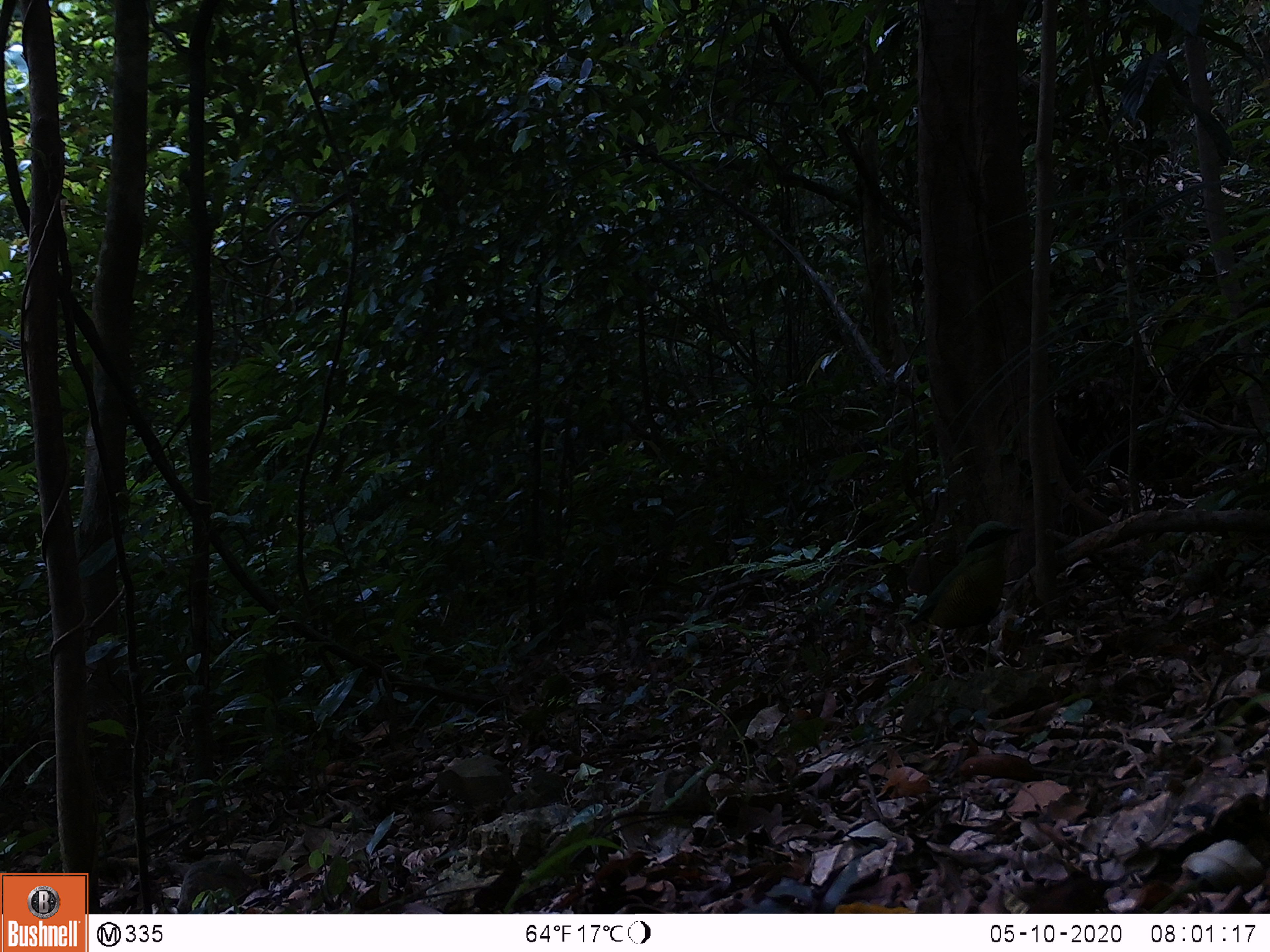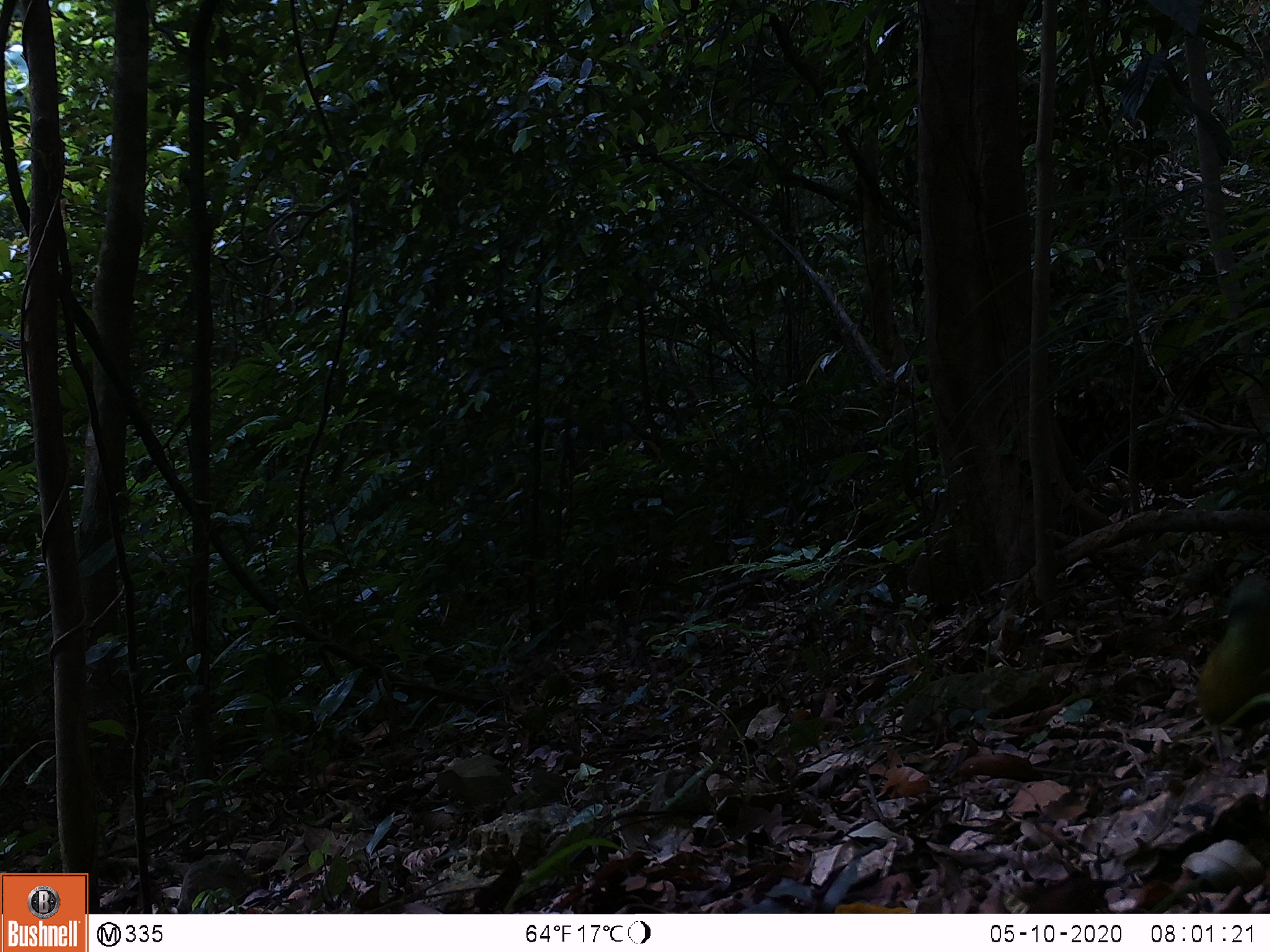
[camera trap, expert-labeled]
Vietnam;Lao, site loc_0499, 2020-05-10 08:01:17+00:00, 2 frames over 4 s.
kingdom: Animalia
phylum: Chordata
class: Aves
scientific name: Aves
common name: bird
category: unidentified bird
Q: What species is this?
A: Unidentified bird (bird) (Aves).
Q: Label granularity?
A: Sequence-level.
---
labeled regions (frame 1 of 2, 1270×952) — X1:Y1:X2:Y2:
unidentified bird: 907:520:1031:682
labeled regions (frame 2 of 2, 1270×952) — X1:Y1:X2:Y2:
unidentified bird: 1195:571:1270:778